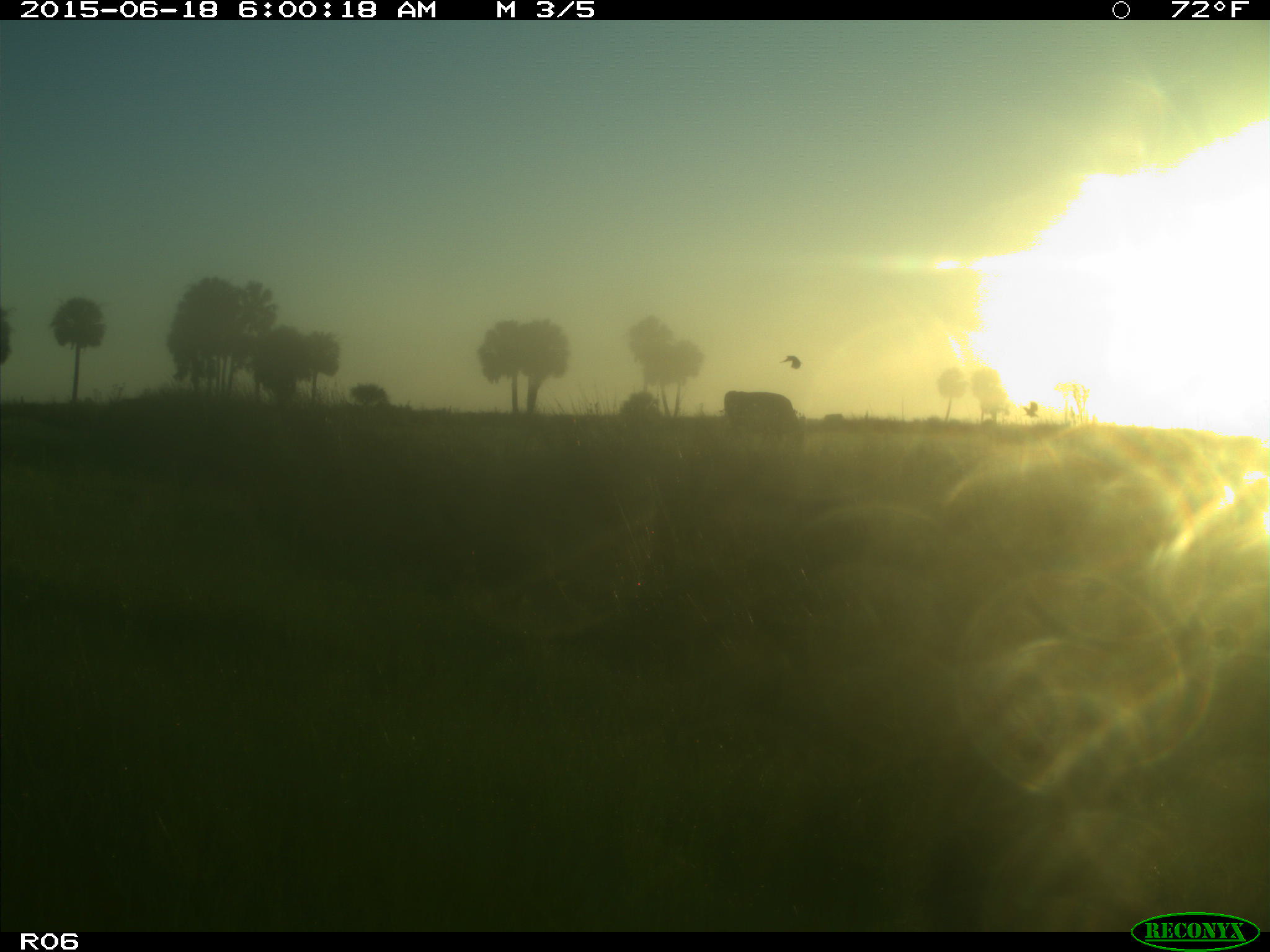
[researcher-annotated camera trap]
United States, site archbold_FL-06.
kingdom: Animalia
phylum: Chordata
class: Mammalia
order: Artiodactyla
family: Bovidae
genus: Bos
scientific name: Bos taurus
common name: domestic cow